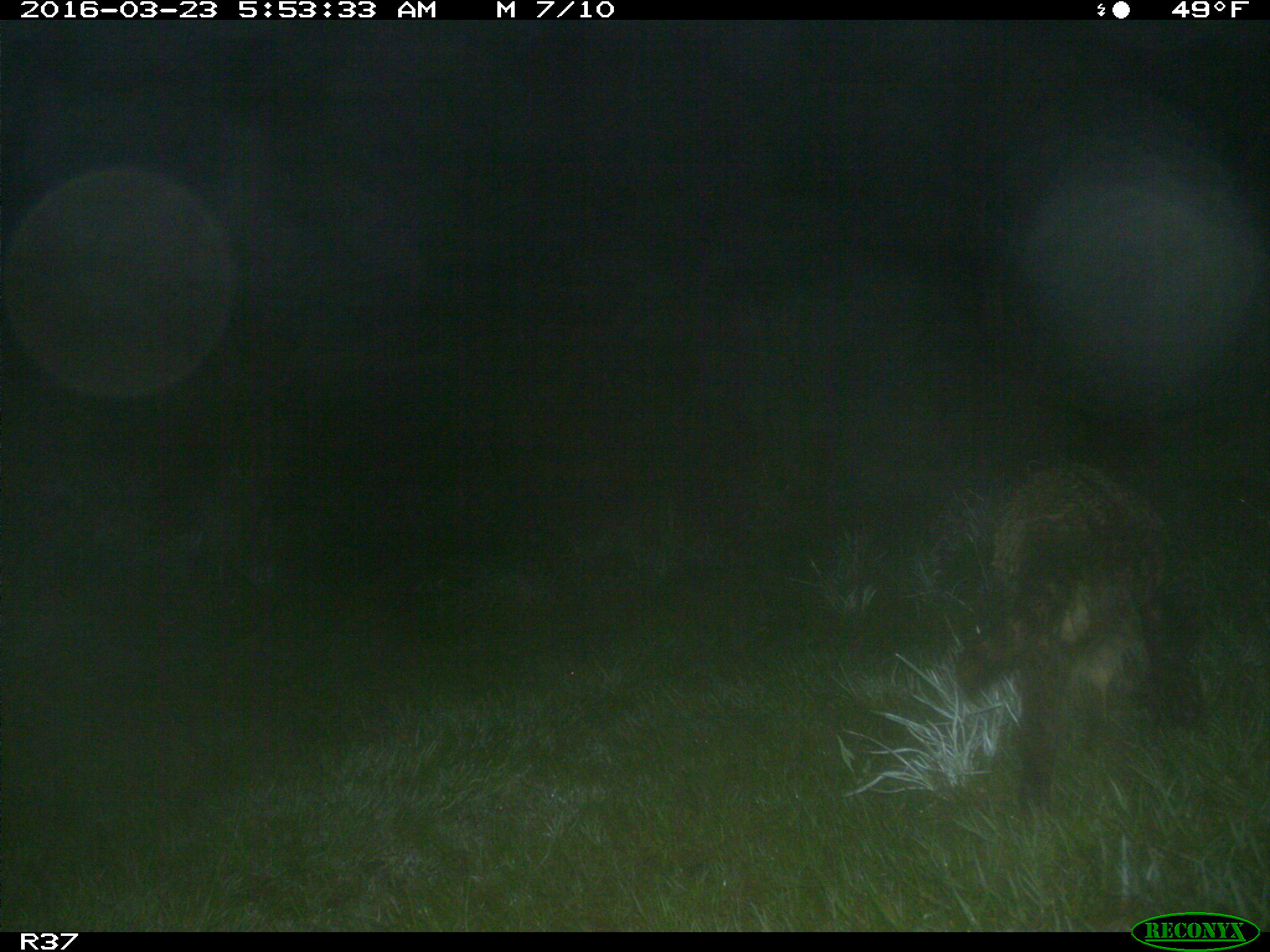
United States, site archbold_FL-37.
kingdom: Animalia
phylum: Chordata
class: Mammalia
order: Carnivora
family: Procyonidae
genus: Procyon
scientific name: Procyon lotor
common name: common raccoon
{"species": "Procyon lotor (common raccoon)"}